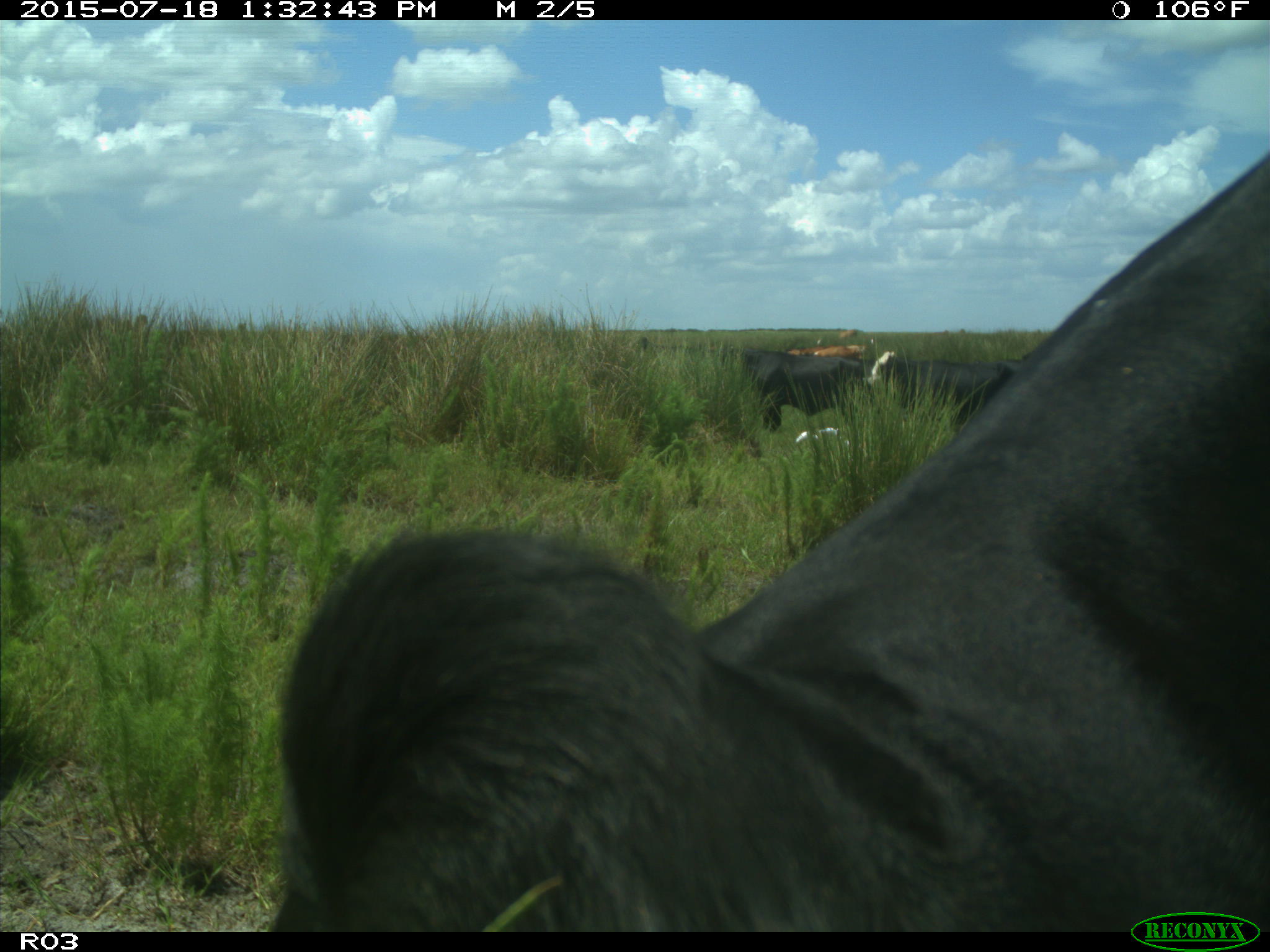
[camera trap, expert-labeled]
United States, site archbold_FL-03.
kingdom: Animalia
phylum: Chordata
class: Mammalia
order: Artiodactyla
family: Bovidae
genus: Bos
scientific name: Bos taurus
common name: domestic cow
Bos taurus (domestic cow).